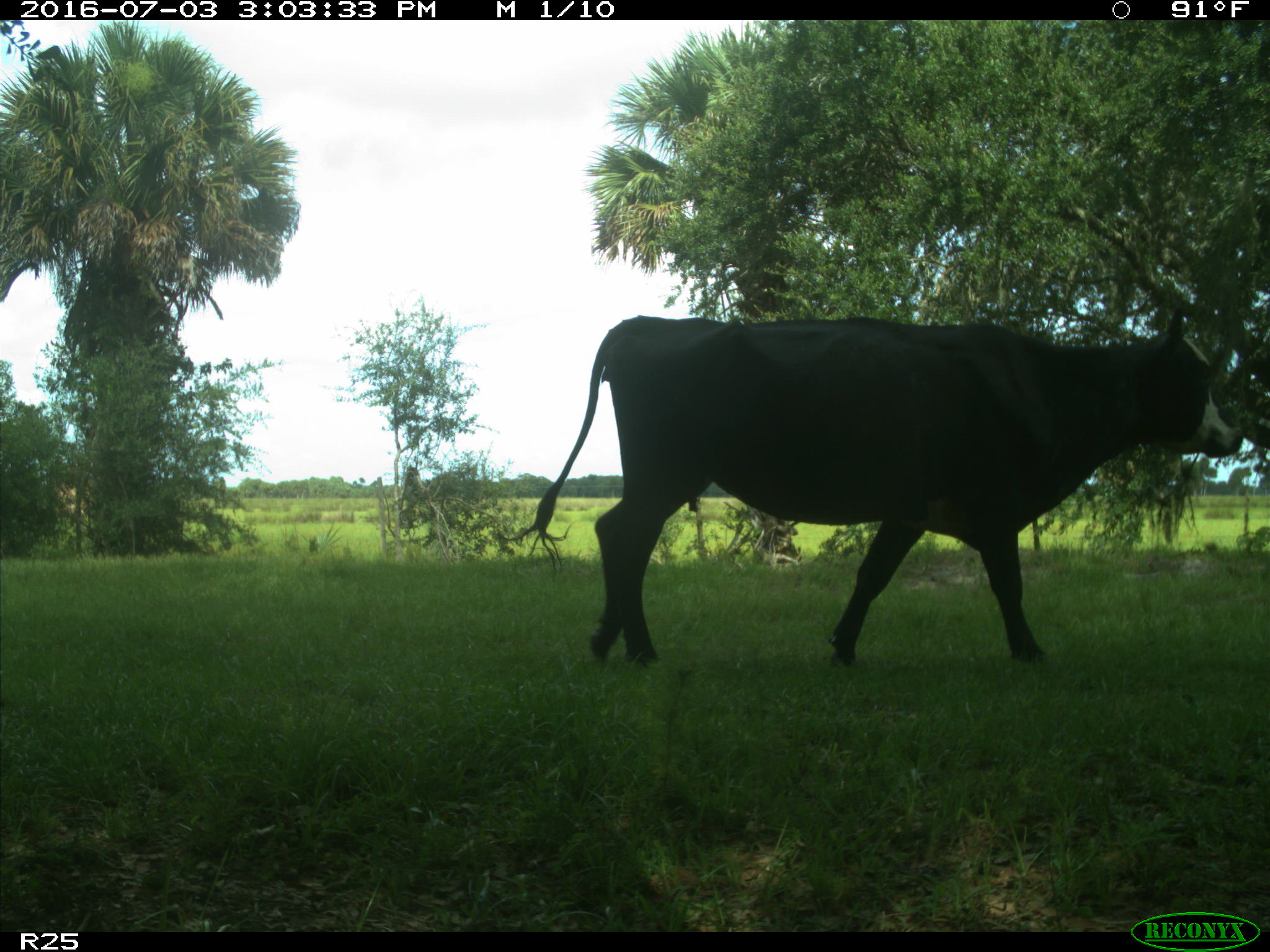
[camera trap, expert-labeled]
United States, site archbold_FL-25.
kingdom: Animalia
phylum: Chordata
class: Mammalia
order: Artiodactyla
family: Bovidae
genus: Bos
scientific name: Bos taurus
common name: domestic cow